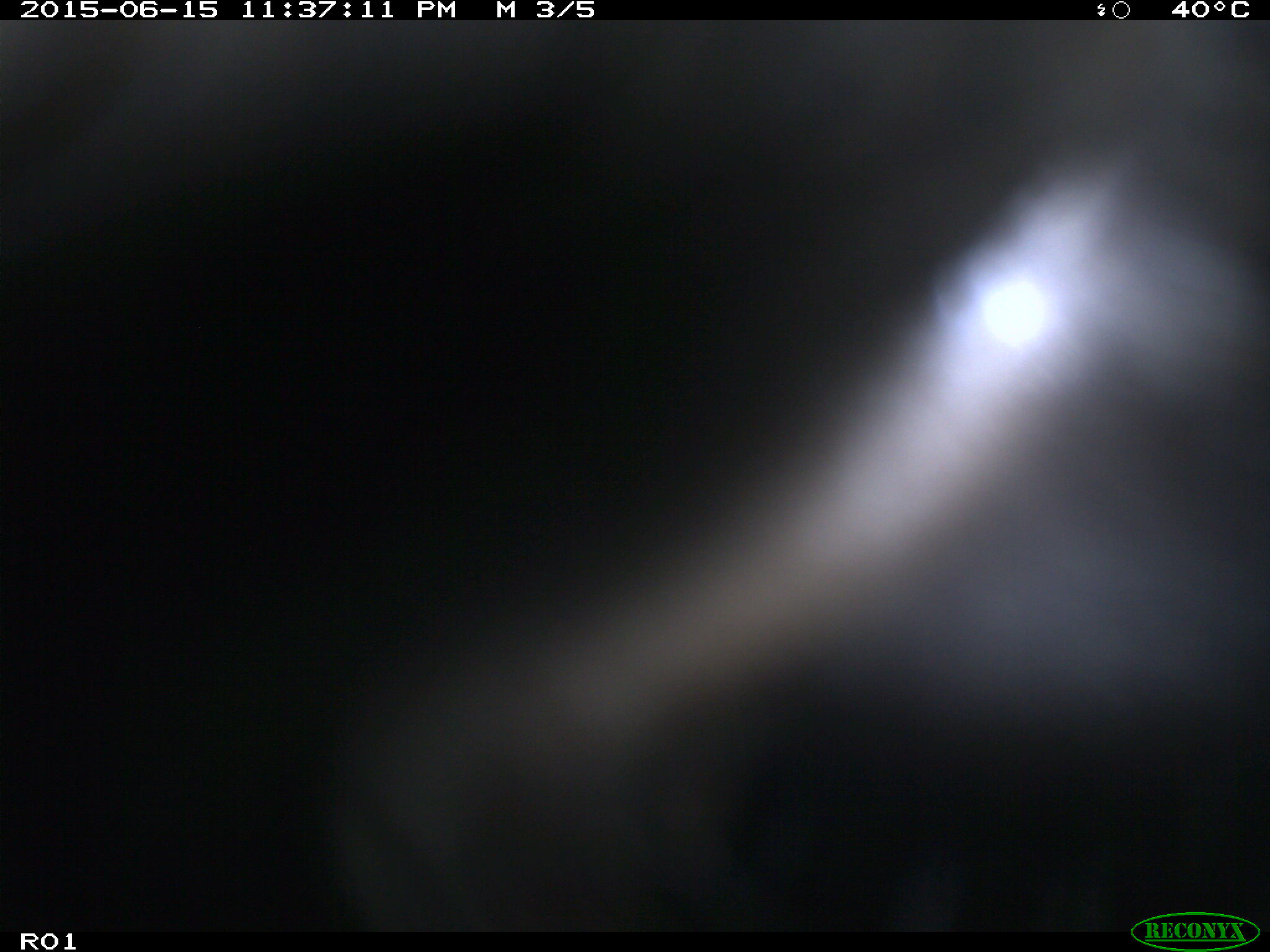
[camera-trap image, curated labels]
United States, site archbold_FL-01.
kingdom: Animalia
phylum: Chordata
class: Mammalia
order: Artiodactyla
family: Bovidae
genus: Bos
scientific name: Bos taurus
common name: domestic cow